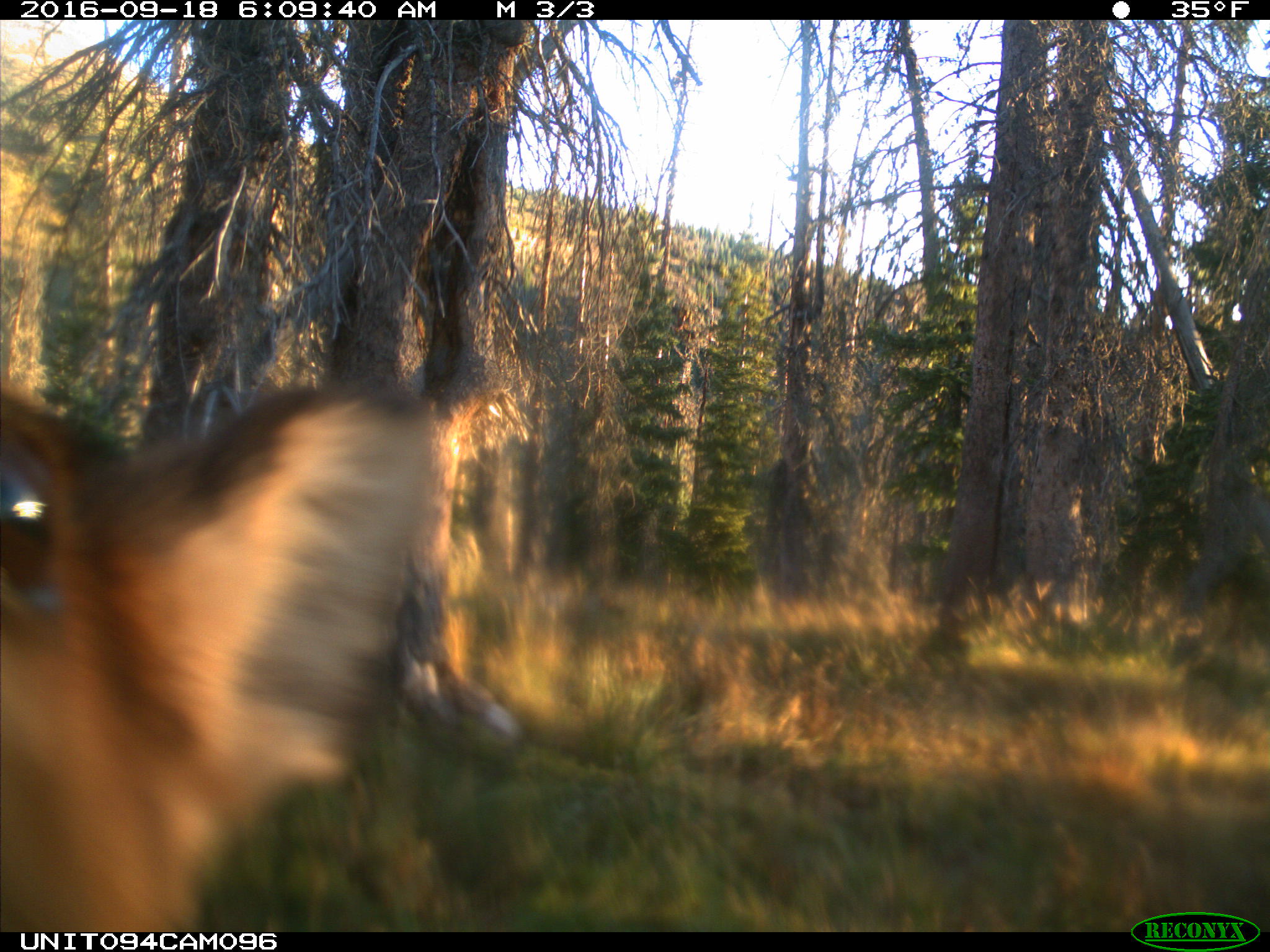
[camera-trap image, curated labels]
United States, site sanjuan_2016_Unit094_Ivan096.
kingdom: Animalia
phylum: Chordata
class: Mammalia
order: Artiodactyla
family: Cervidae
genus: Cervus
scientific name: Cervus elaphus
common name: red deer